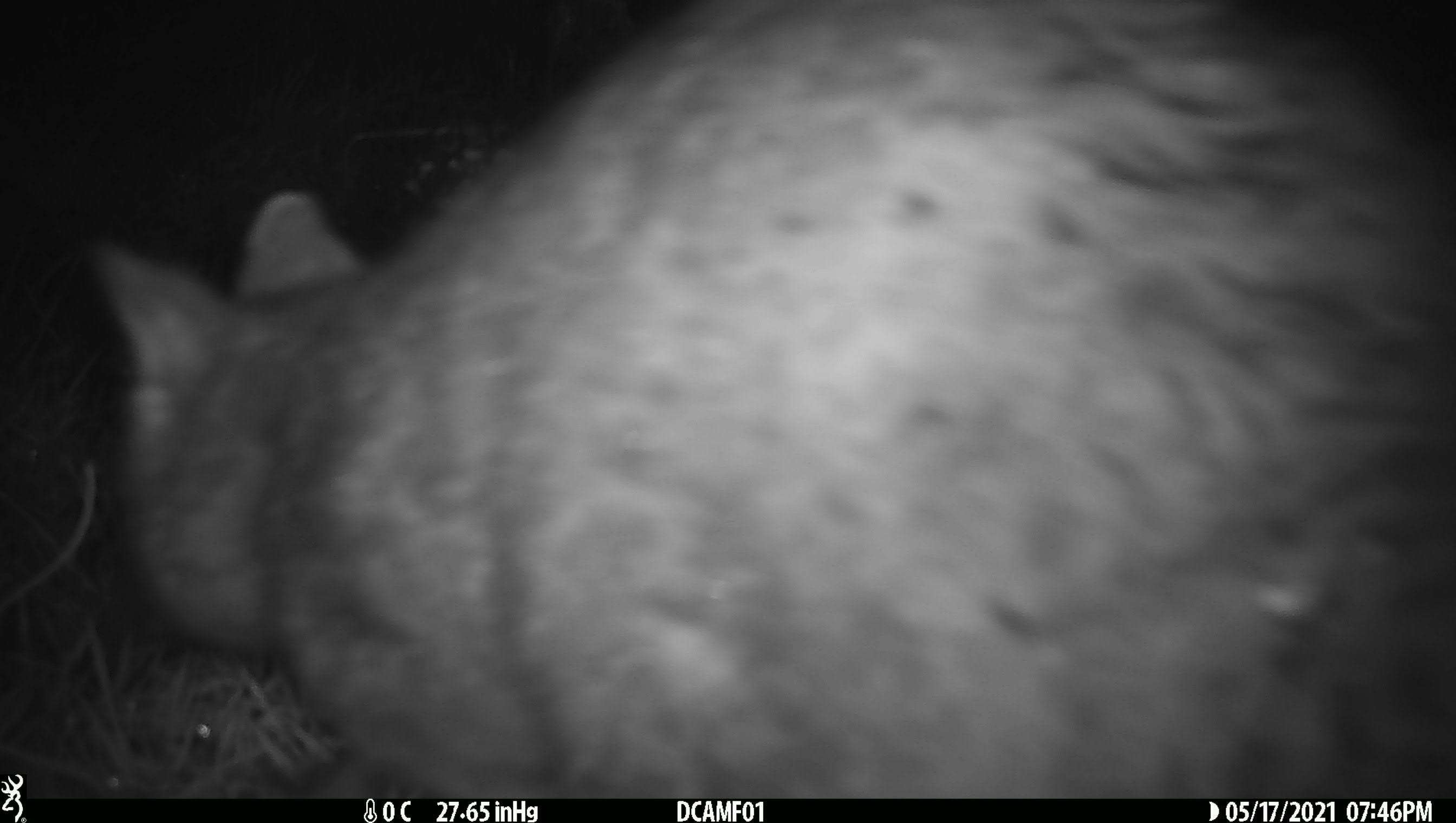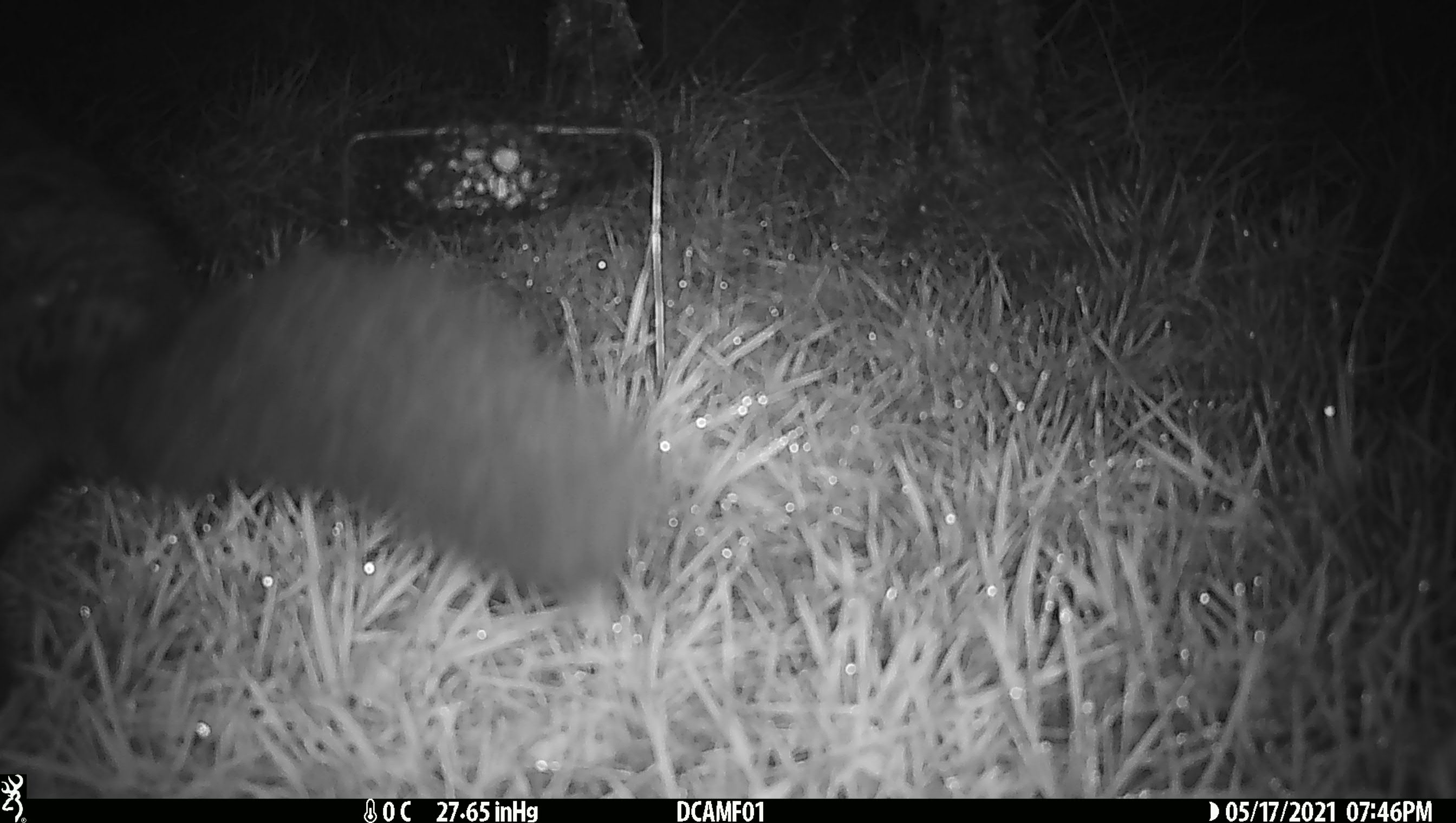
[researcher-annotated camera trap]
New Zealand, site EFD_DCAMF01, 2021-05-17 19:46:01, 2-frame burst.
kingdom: Animalia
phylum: Chordata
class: Mammalia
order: Diprotodontia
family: Phalangeridae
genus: Trichosurus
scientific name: Trichosurus vulpecula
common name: common brushtail possum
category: possum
Possum (common brushtail possum) (Trichosurus vulpecula).